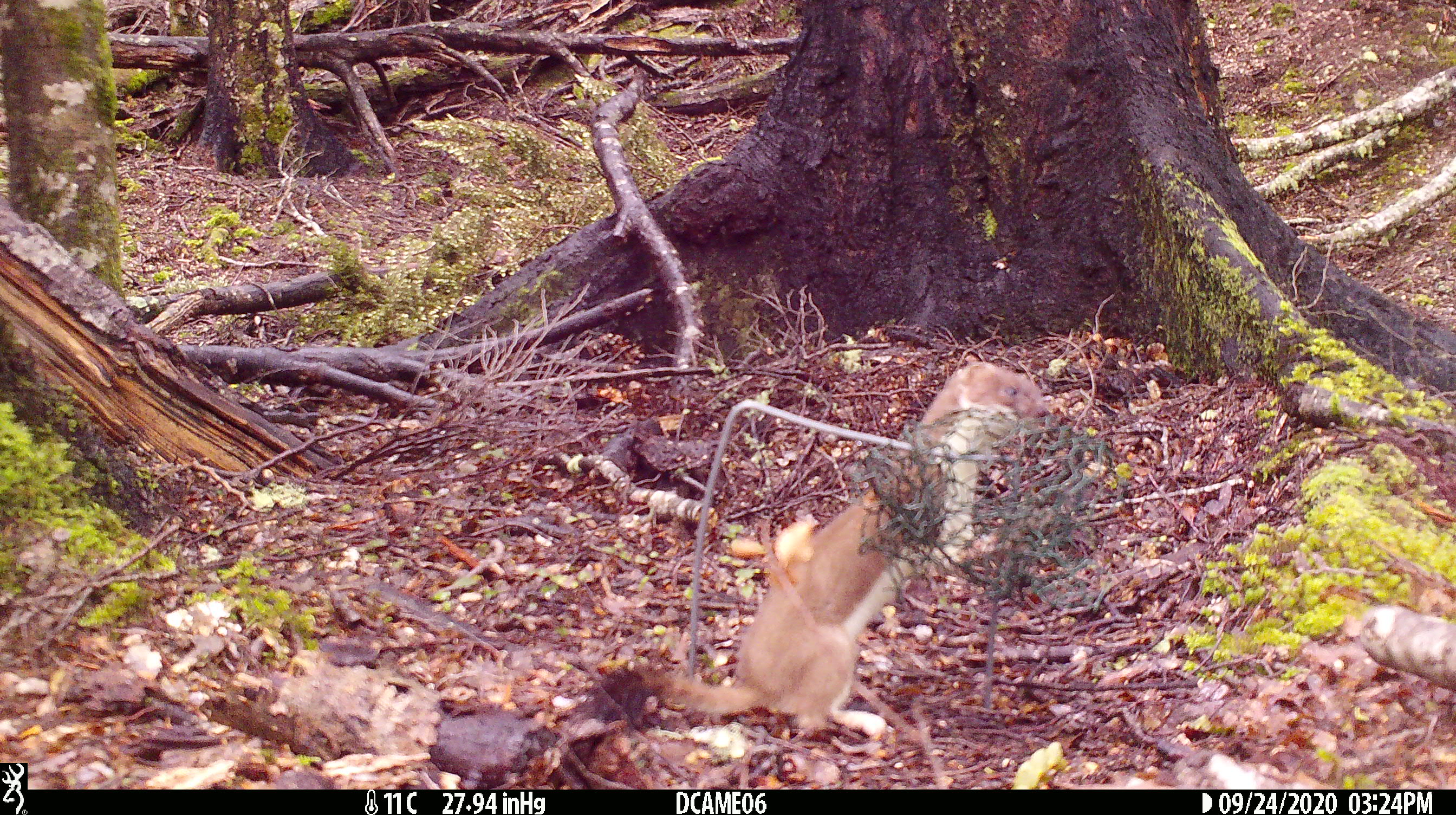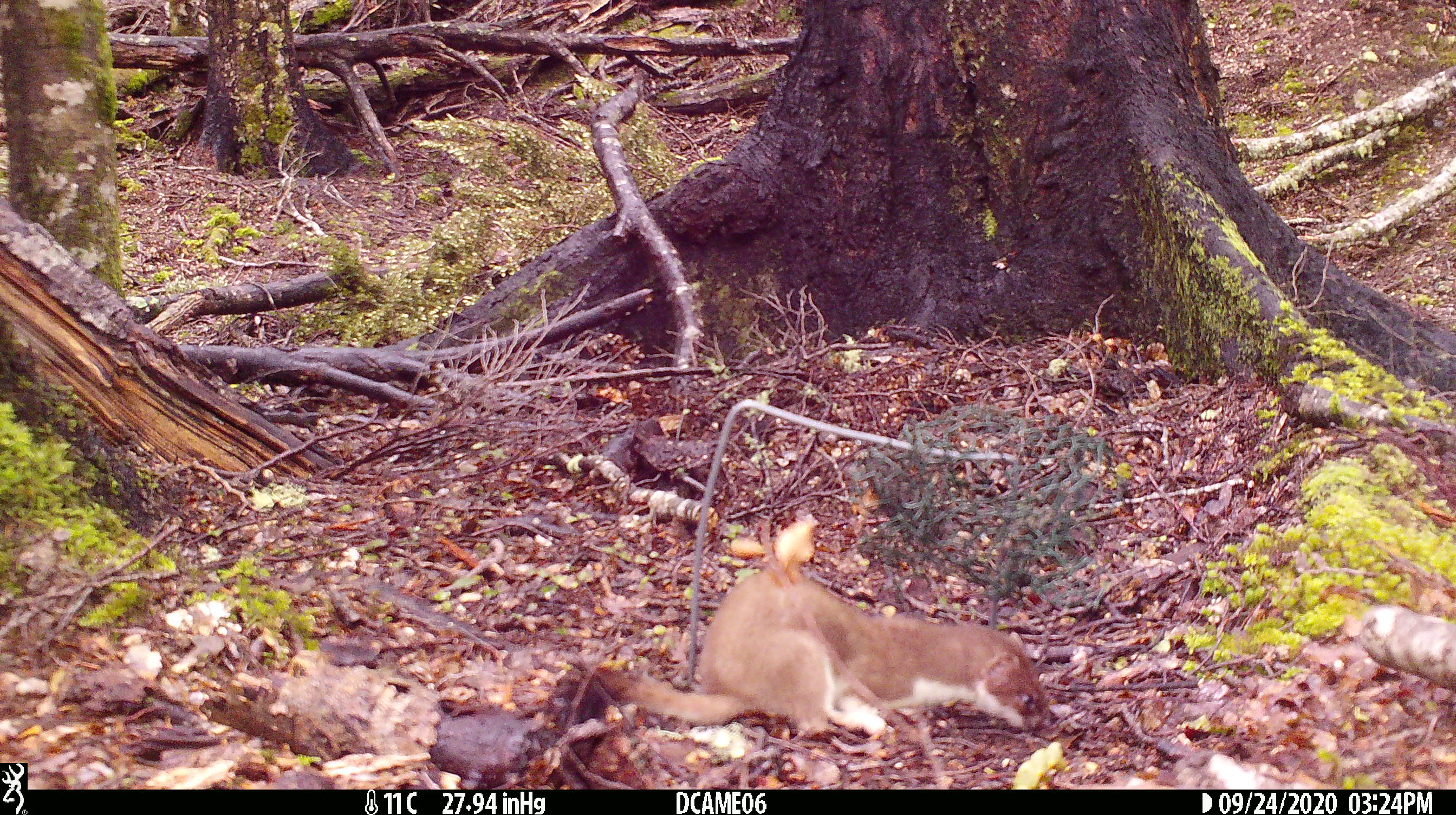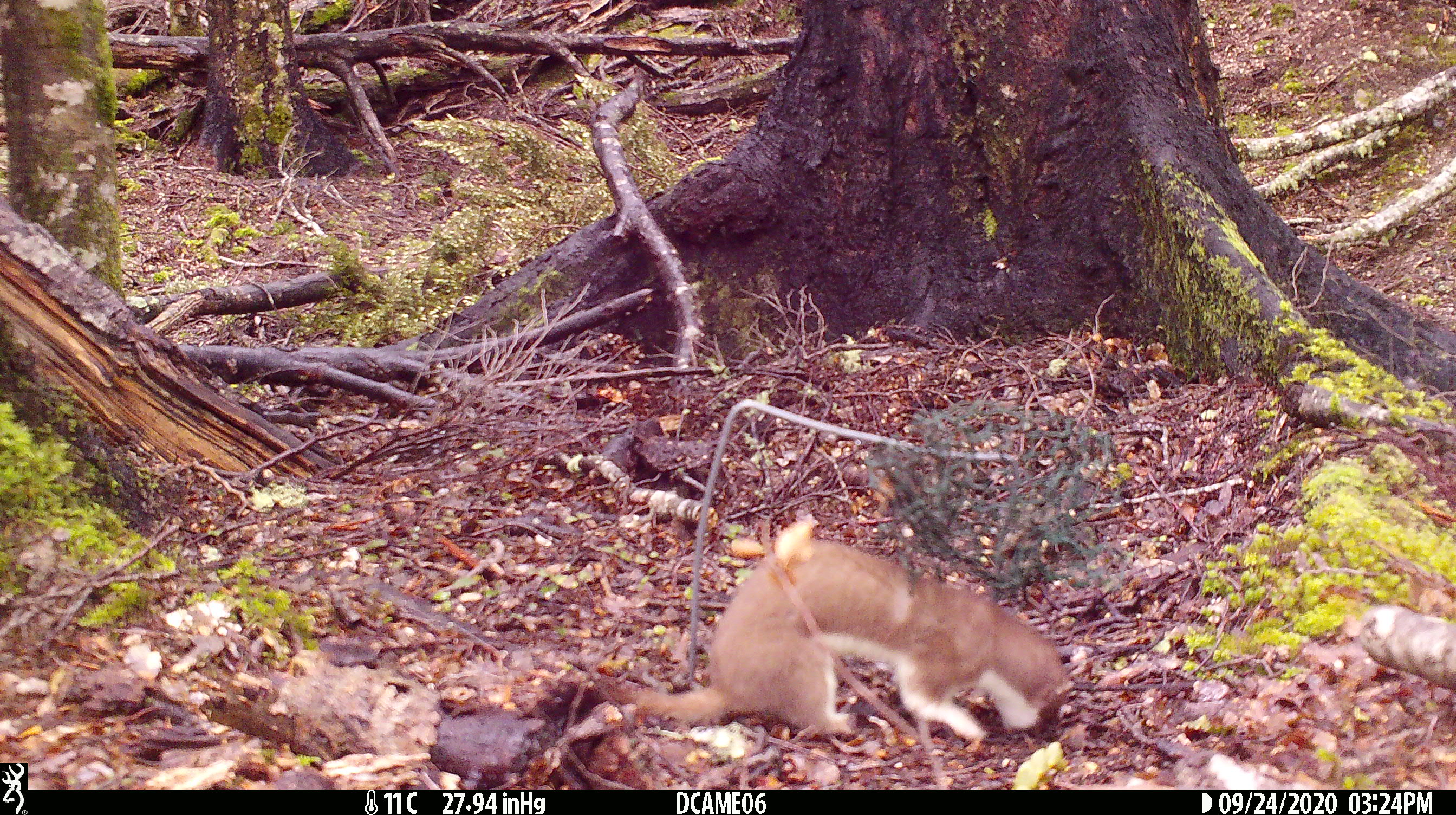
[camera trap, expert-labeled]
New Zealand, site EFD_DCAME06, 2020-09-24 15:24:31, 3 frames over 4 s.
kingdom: Animalia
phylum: Chordata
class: Mammalia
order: Carnivora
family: Mustelidae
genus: Mustela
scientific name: Mustela erminea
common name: stoat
Stoat (Mustela erminea).